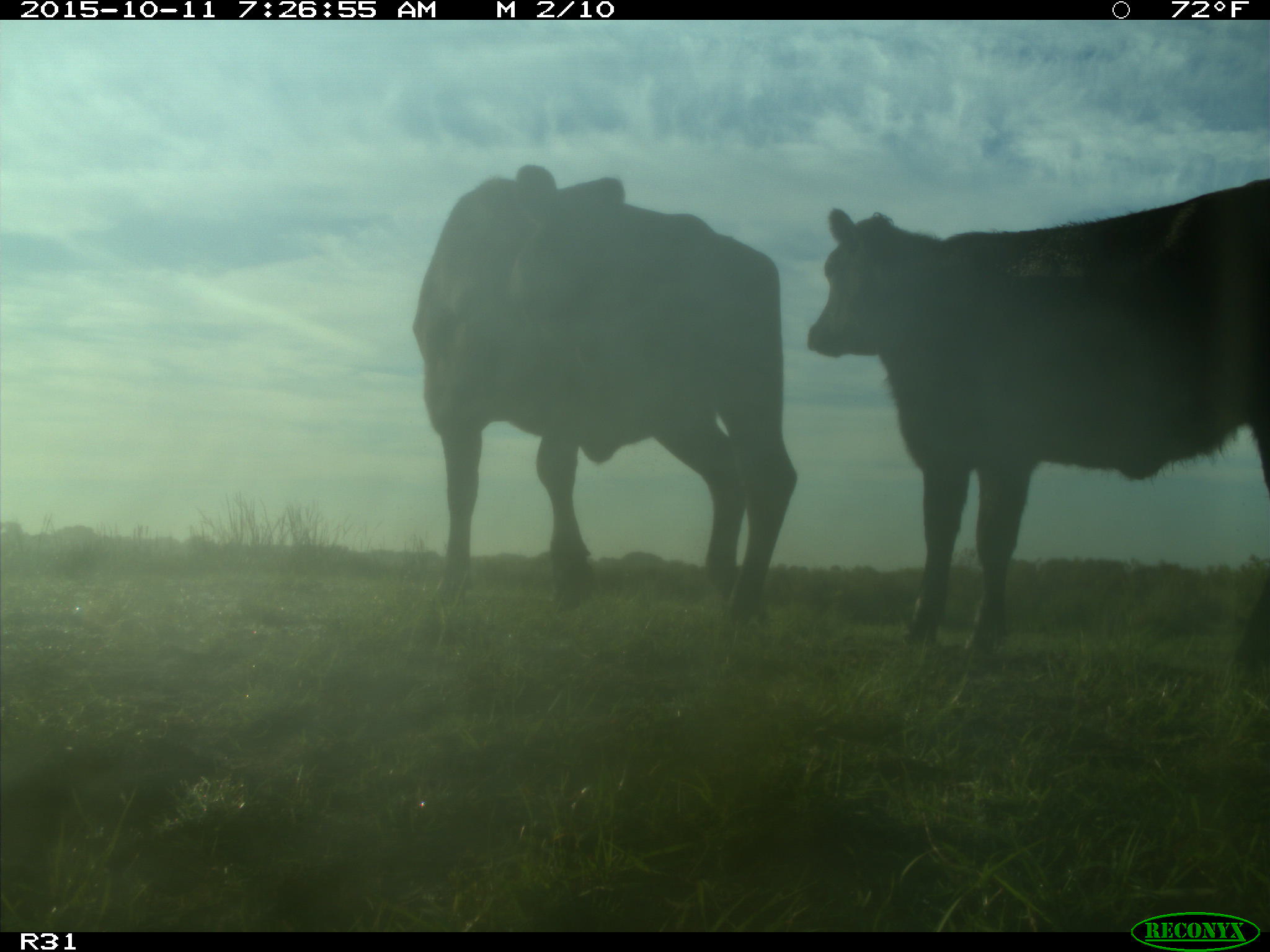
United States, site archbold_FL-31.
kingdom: Animalia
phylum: Chordata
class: Mammalia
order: Artiodactyla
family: Bovidae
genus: Bos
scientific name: Bos taurus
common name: domestic cow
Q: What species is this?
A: Bos taurus (domestic cow).